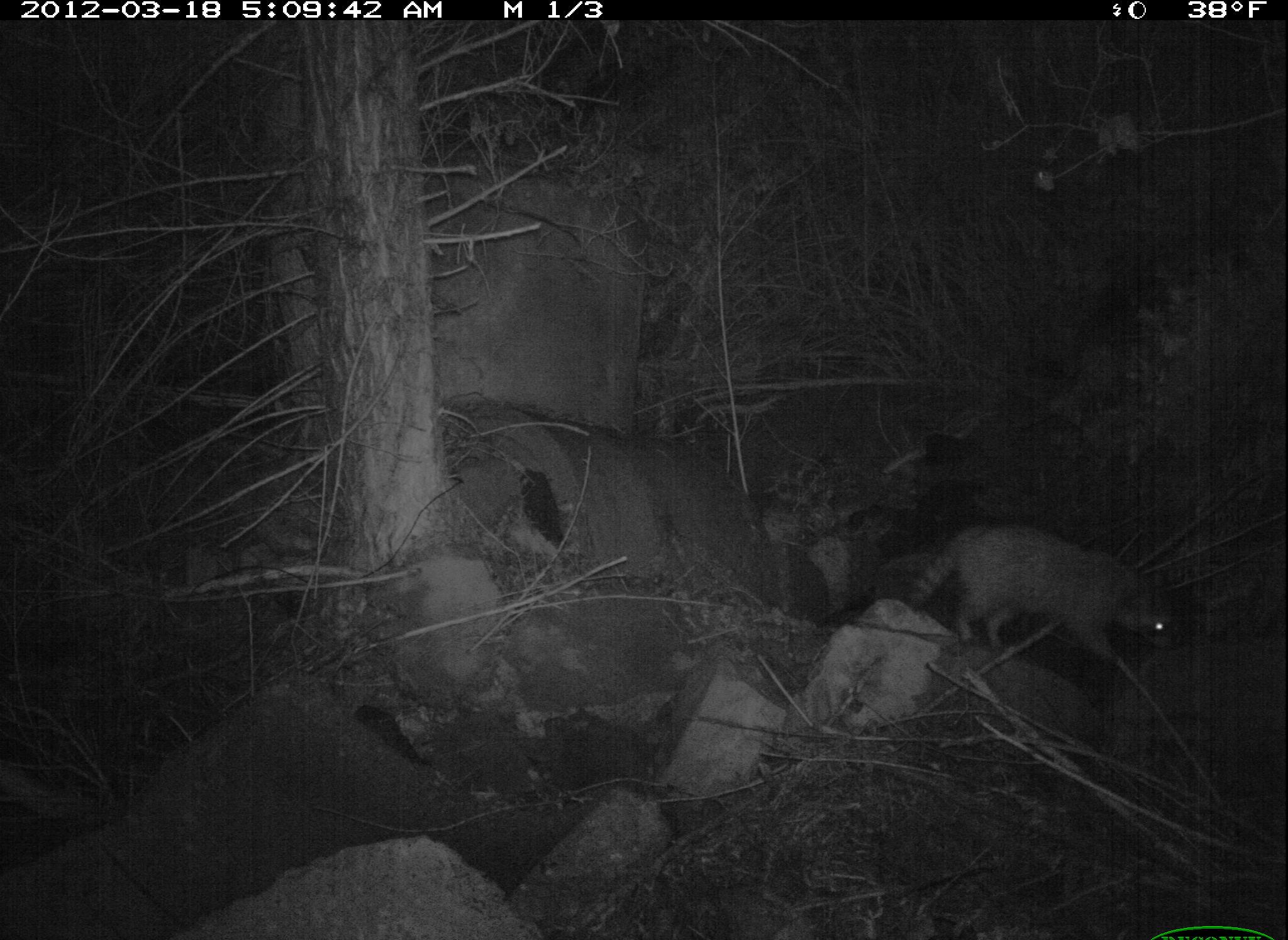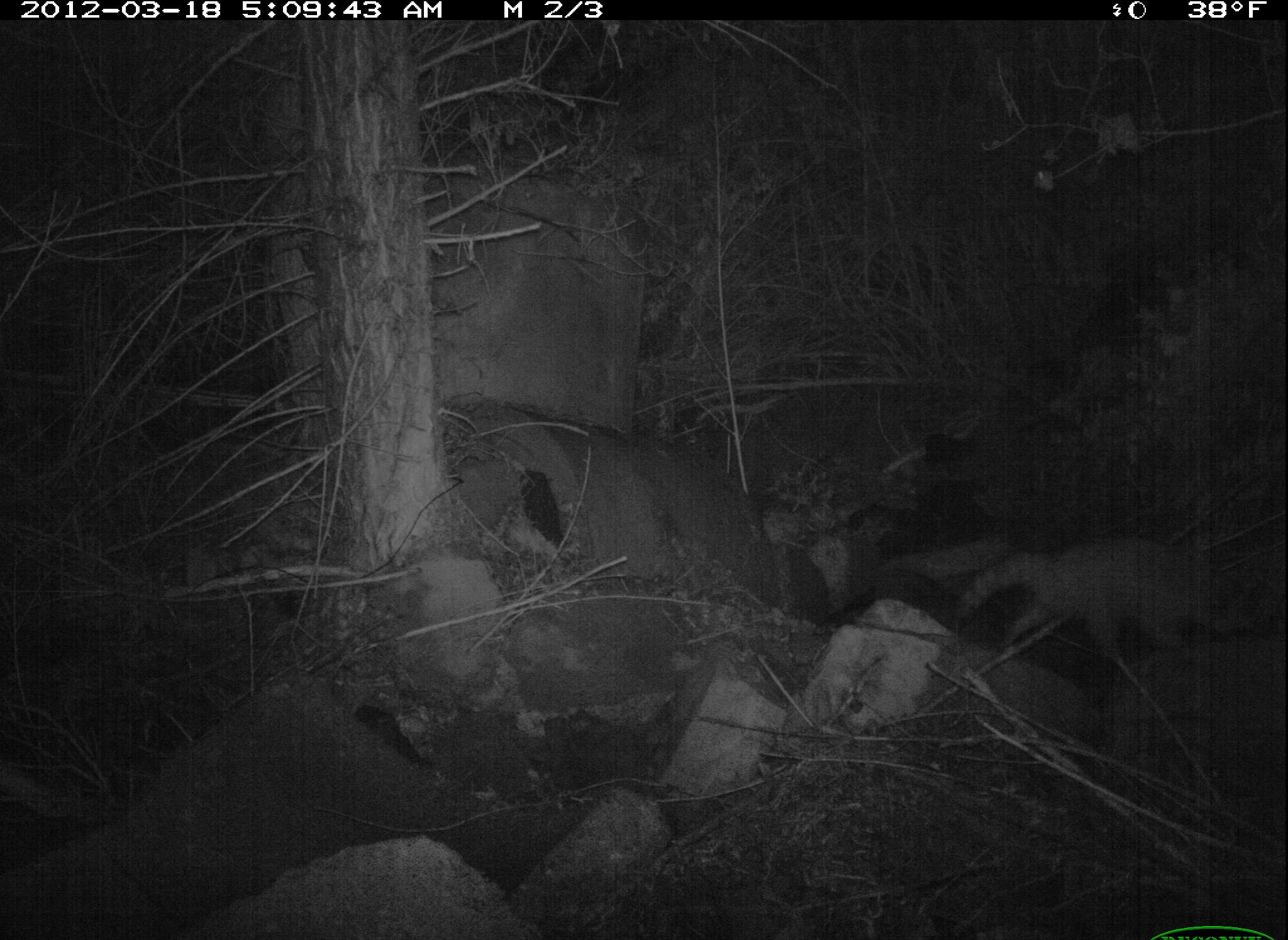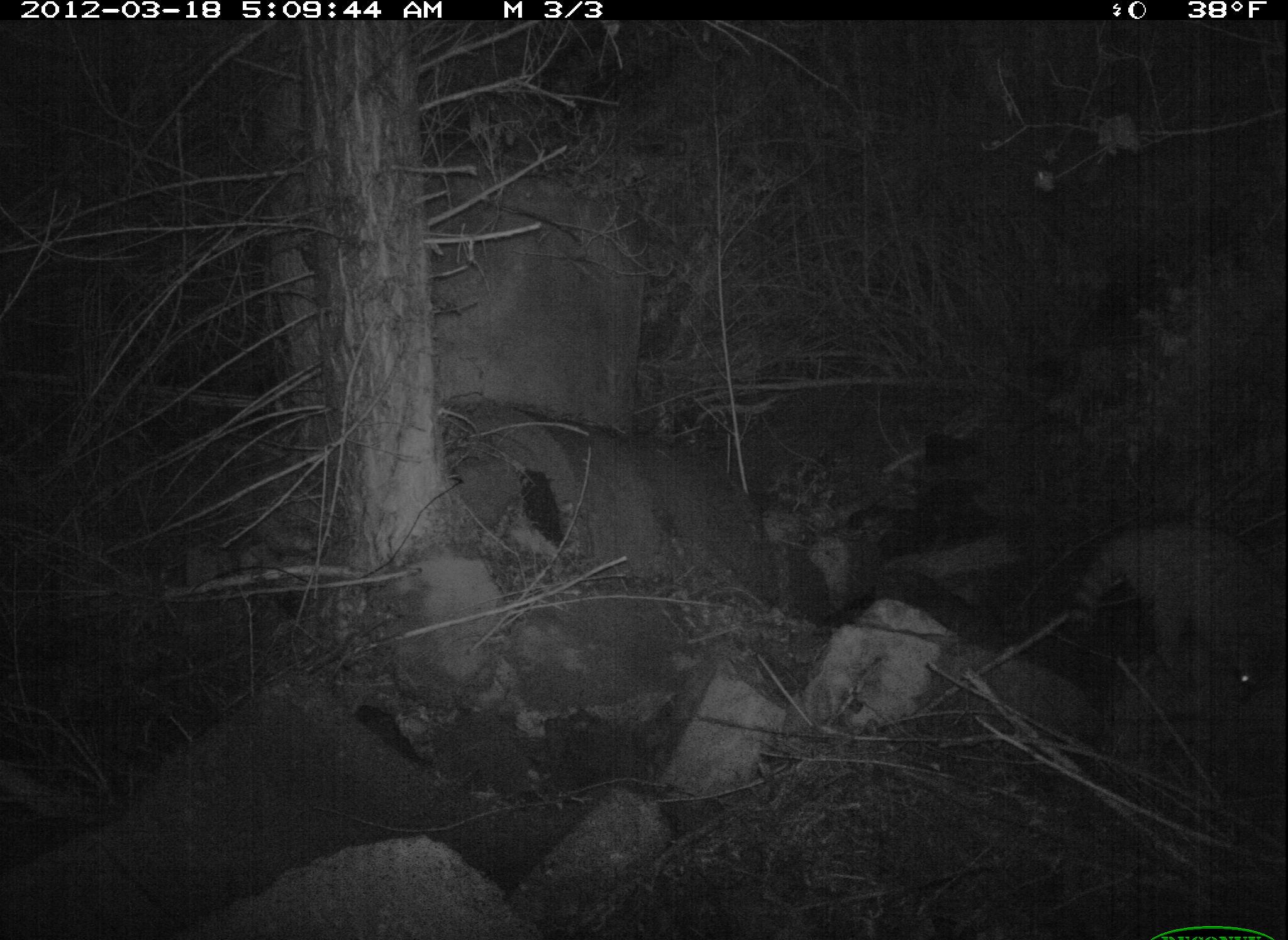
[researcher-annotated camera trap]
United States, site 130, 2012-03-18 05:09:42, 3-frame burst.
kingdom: Animalia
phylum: Chordata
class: Mammalia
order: Carnivora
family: Procyonidae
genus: Procyon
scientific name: Procyon lotor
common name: raccoon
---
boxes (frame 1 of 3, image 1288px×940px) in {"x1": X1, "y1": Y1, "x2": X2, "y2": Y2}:
raccoon: {"x1": 897, "y1": 506, "x2": 1190, "y2": 683}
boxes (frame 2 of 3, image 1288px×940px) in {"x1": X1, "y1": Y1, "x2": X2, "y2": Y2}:
raccoon: {"x1": 943, "y1": 527, "x2": 1282, "y2": 681}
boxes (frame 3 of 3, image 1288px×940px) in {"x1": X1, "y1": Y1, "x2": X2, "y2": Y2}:
raccoon: {"x1": 1046, "y1": 504, "x2": 1286, "y2": 718}